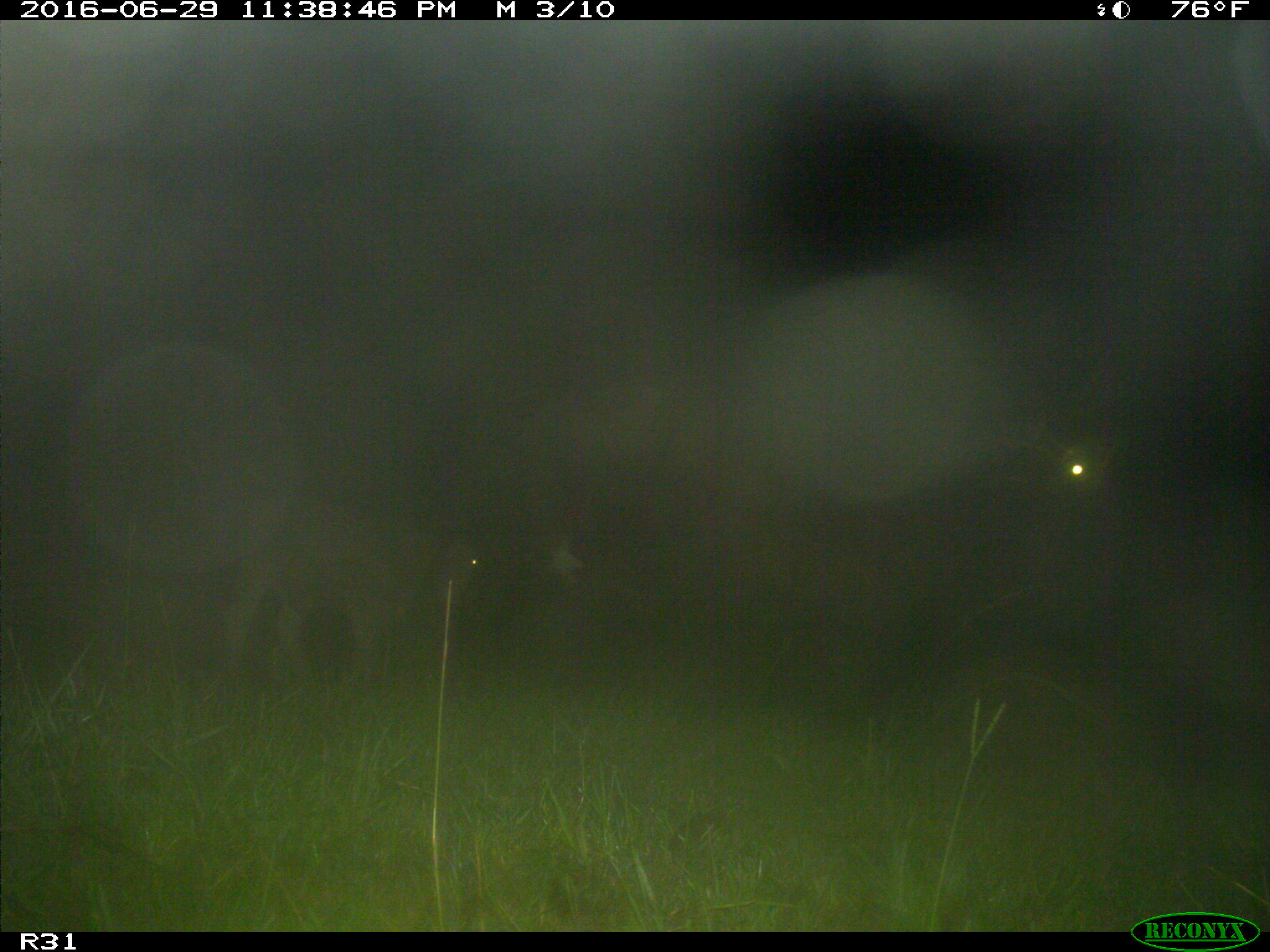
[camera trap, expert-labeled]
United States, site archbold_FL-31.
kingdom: Animalia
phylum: Chordata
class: Mammalia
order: Artiodactyla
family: Bovidae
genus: Bos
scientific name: Bos taurus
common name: domestic cow